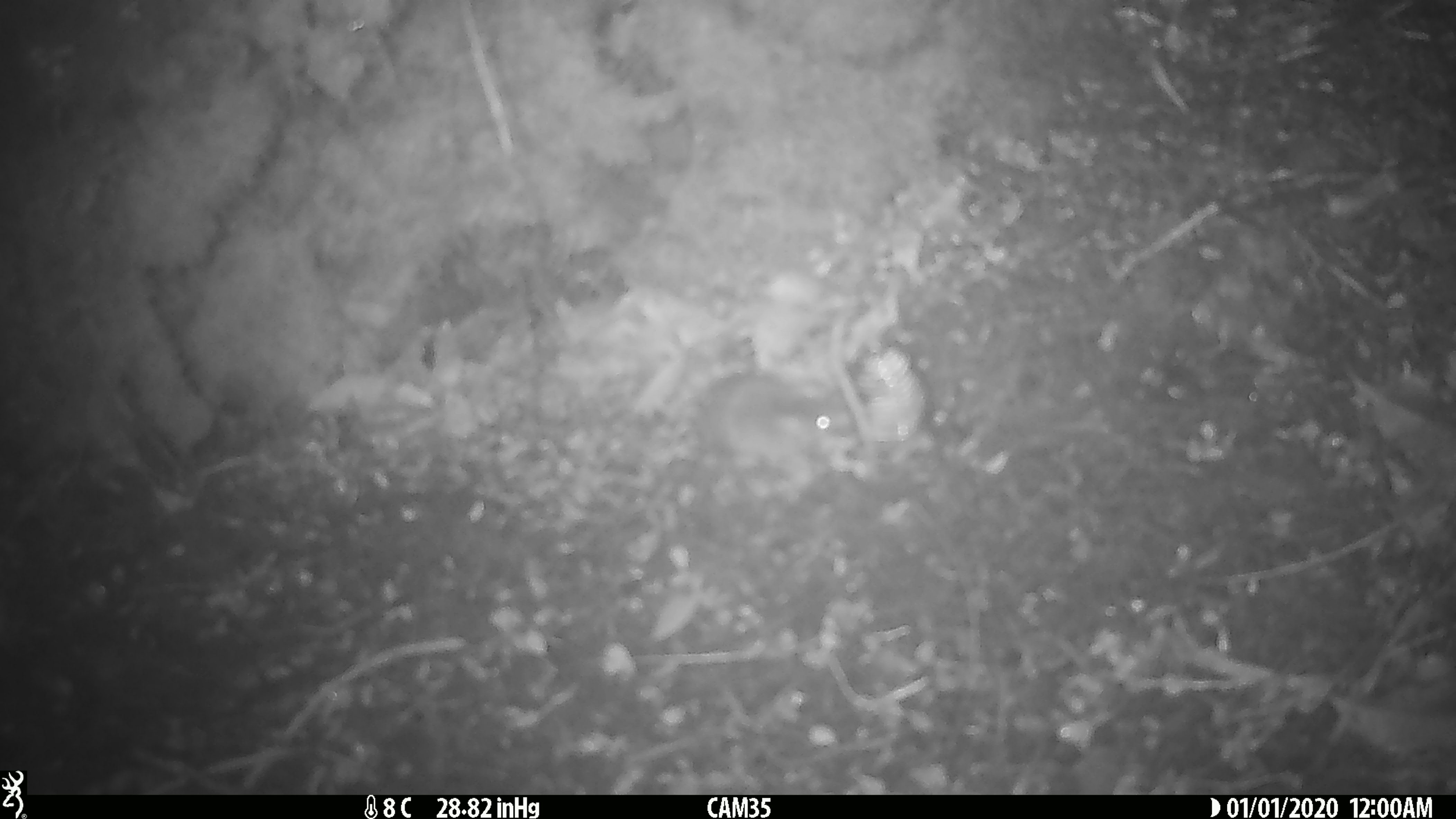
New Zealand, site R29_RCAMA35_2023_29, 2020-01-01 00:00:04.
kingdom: Animalia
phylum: Chordata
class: Mammalia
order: Rodentia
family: Muridae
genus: Mus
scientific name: Mus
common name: mouse